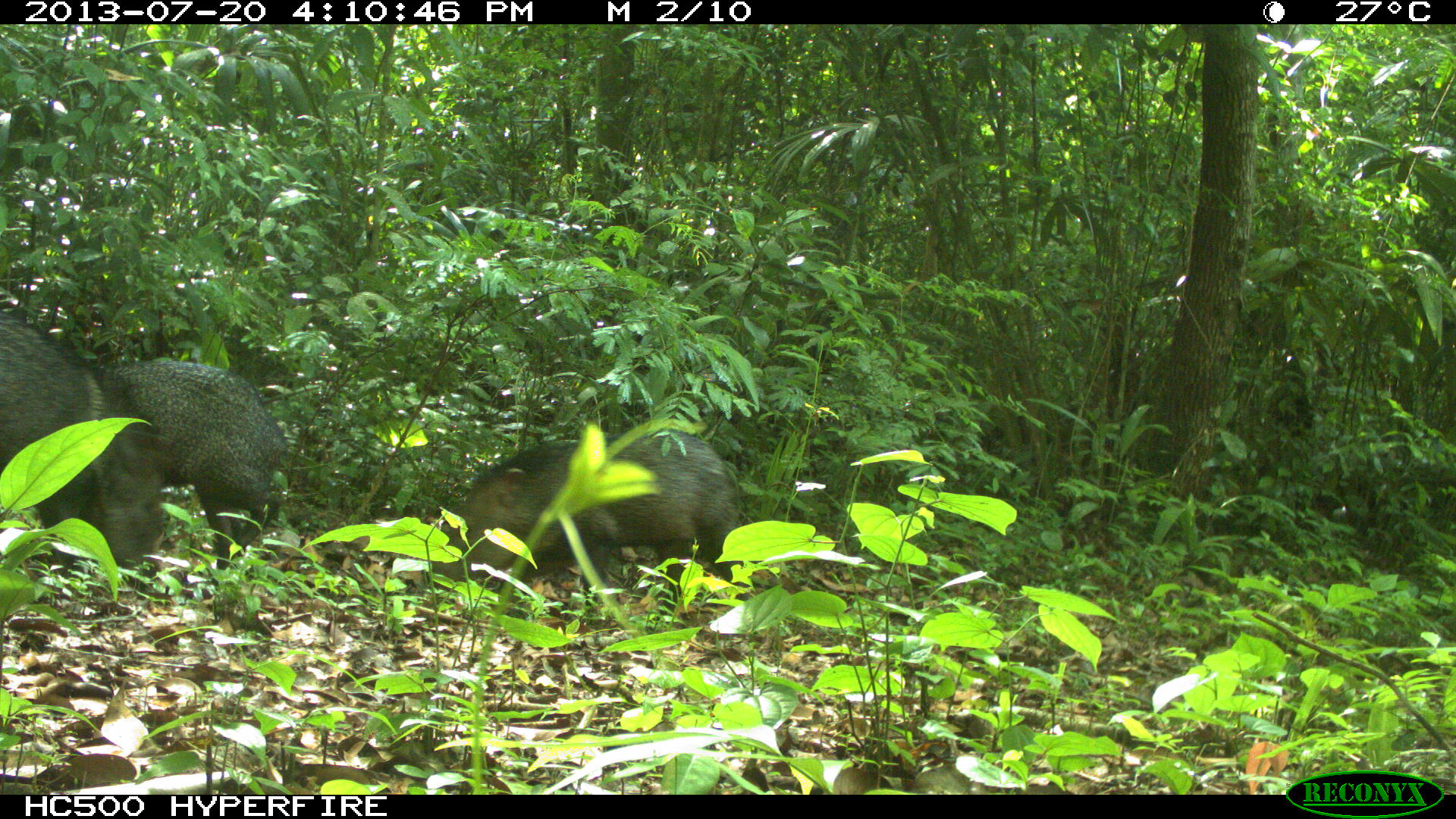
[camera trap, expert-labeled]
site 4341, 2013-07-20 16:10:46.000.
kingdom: Animalia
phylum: Chordata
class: Mammalia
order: Artiodactyla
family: Tayassuidae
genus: Pecari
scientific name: Pecari tajacu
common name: collared peccary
Pecari tajacu (collared peccary), count 2.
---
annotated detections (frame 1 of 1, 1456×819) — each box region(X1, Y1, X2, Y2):
pecari tajacu: region(418, 427, 740, 629); region(0, 310, 170, 600); region(95, 359, 289, 587)